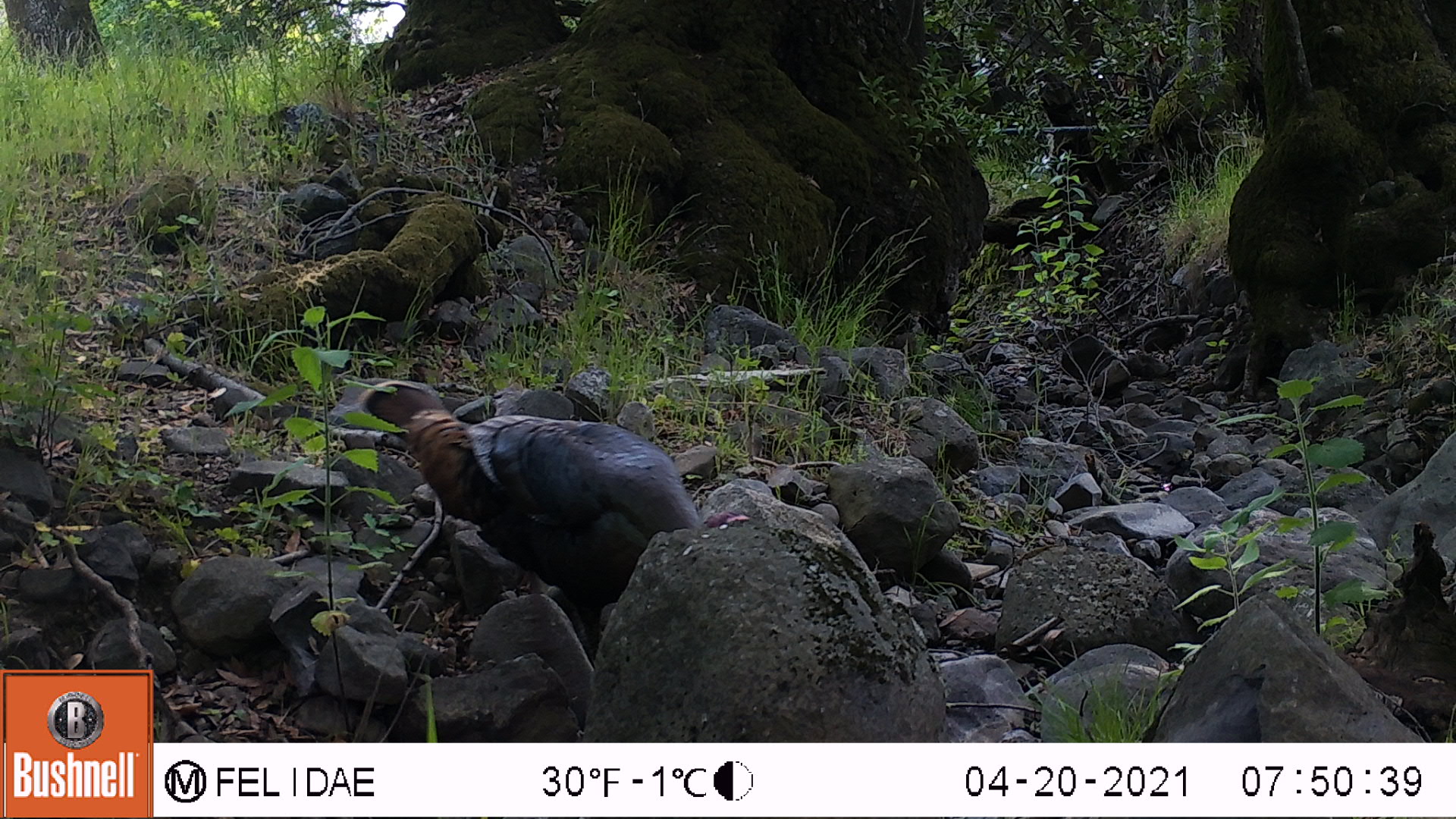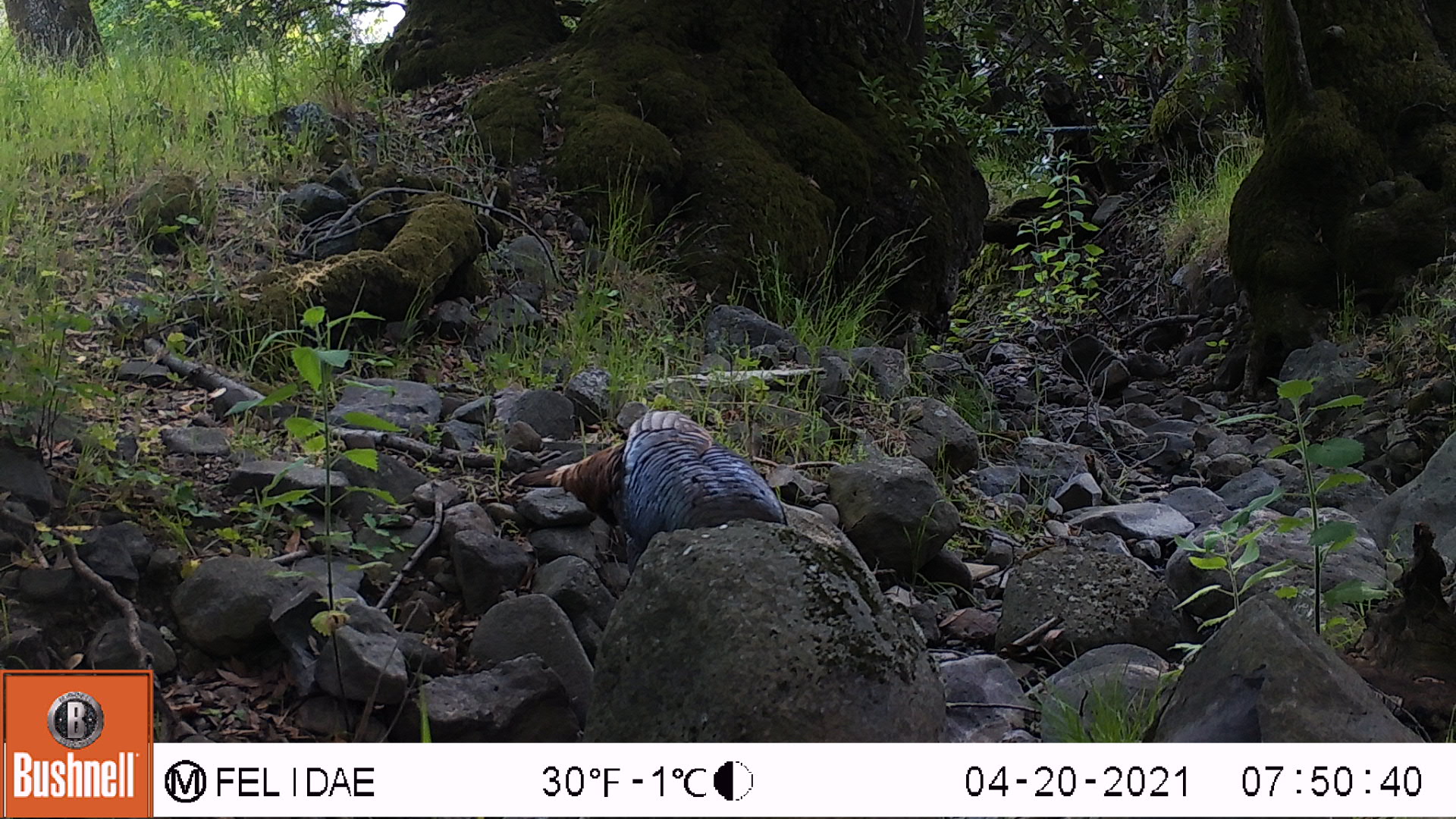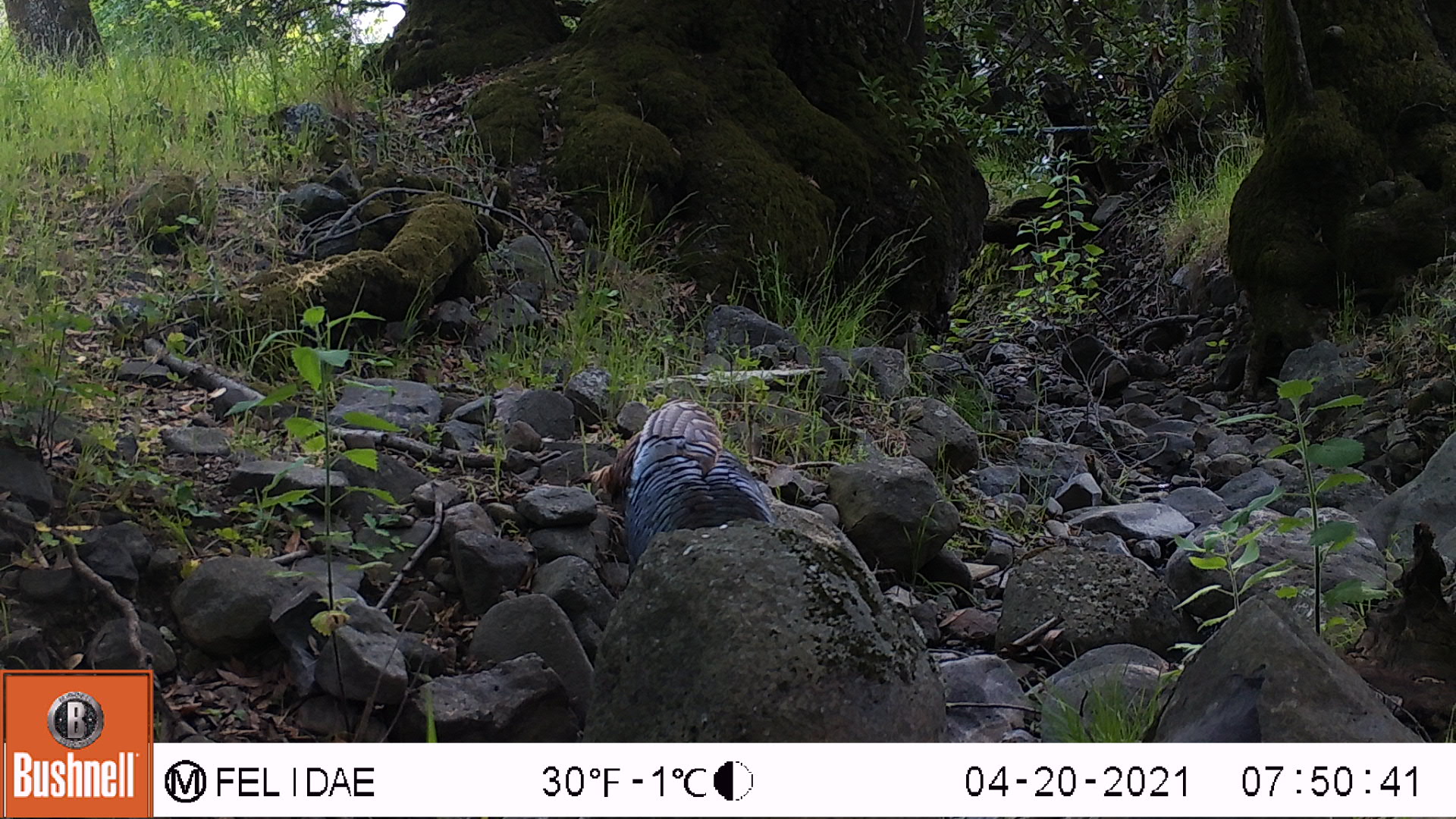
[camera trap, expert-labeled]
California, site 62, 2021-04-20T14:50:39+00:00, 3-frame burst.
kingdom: Animalia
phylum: Chordata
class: Aves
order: Galliformes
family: Phasianidae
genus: Meleagris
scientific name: Meleagris gallopavo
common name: turkey